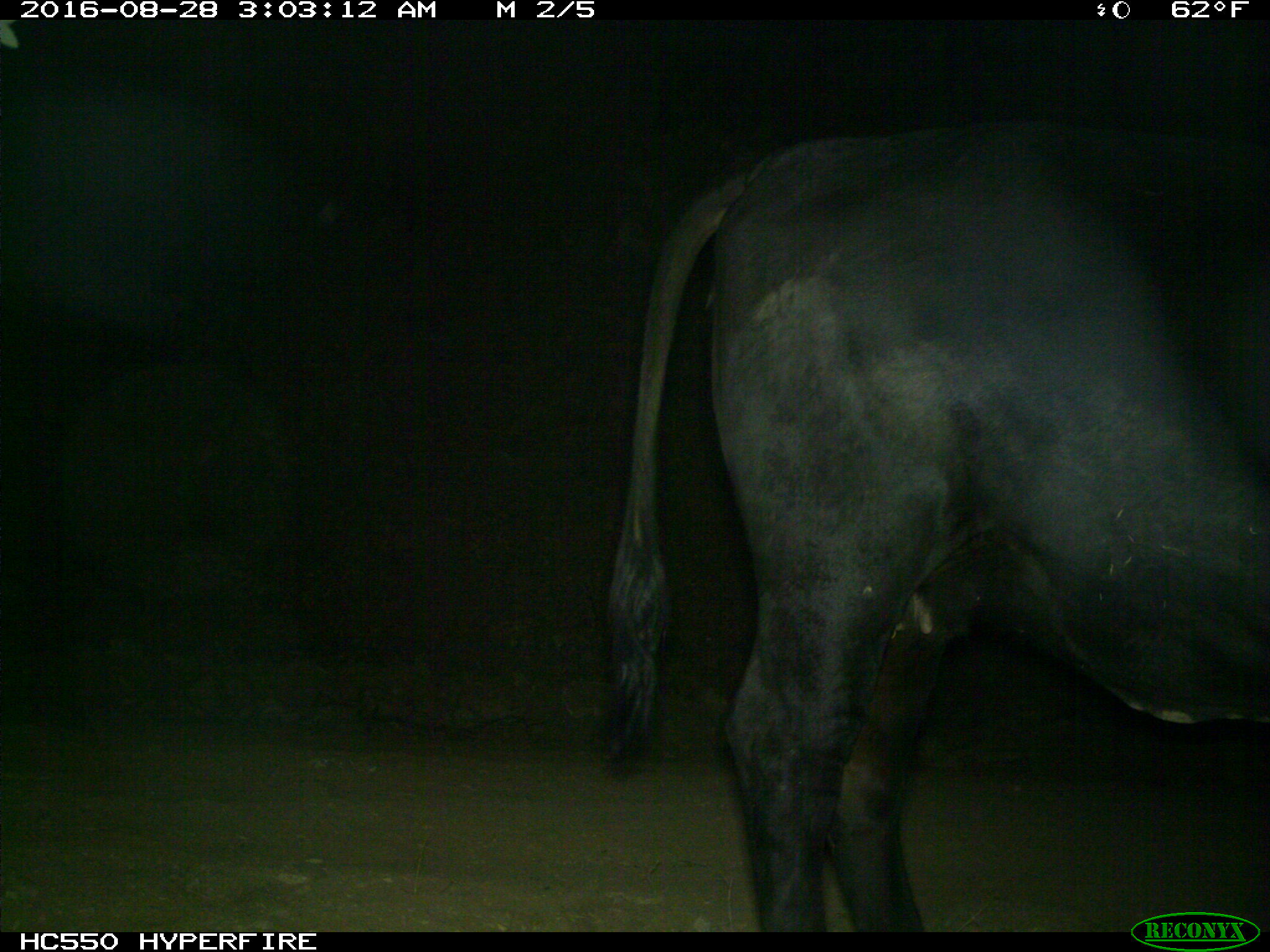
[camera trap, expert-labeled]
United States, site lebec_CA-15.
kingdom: Animalia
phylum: Chordata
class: Mammalia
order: Artiodactyla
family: Bovidae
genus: Bos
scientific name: Bos taurus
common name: domestic cow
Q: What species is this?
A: Bos taurus (domestic cow).